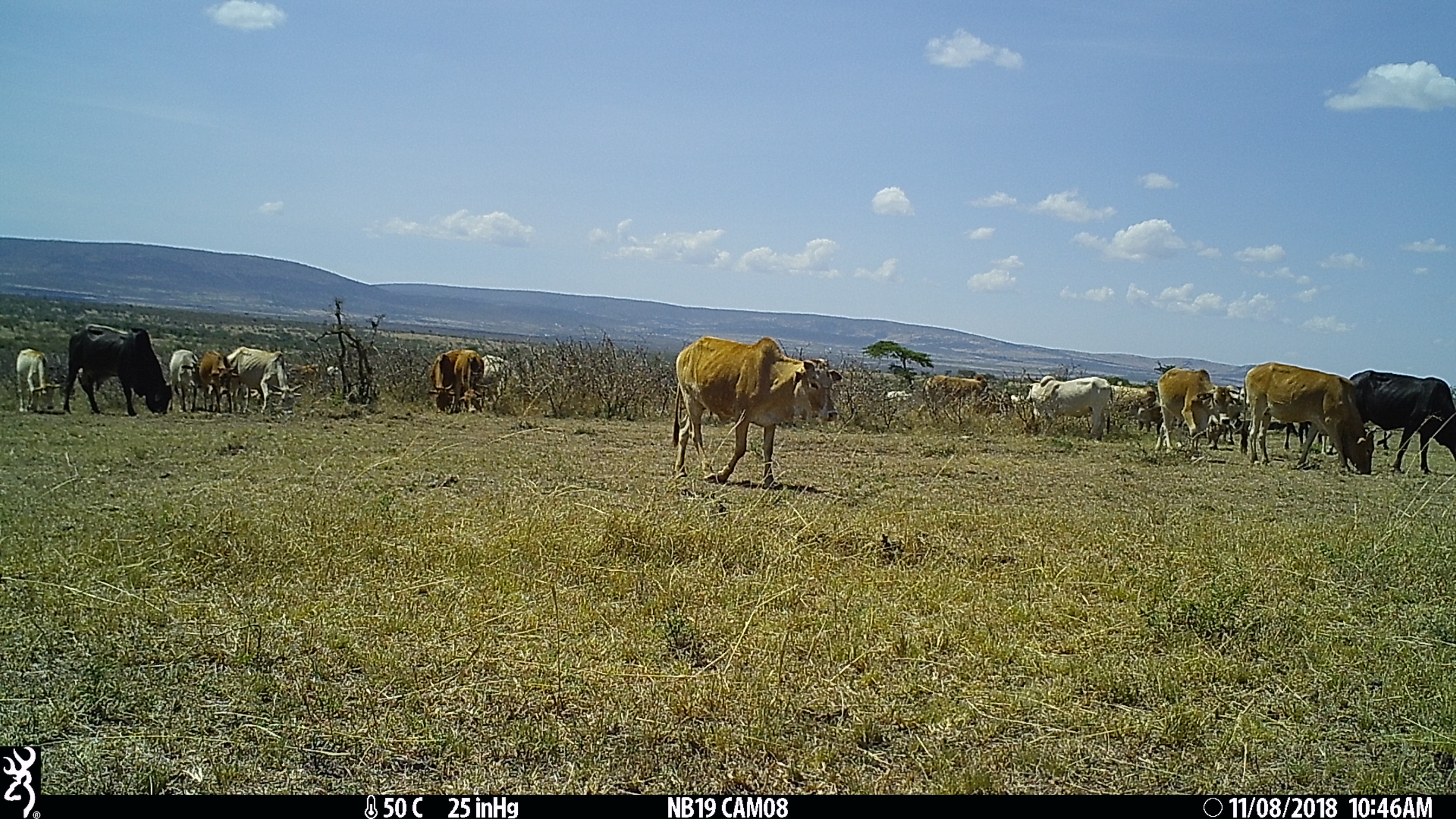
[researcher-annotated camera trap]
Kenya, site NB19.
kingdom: Animalia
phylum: Chordata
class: Mammalia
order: Artiodactyla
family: Bovidae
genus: Bos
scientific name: Bos taurus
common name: cattle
Cattle (Bos taurus).